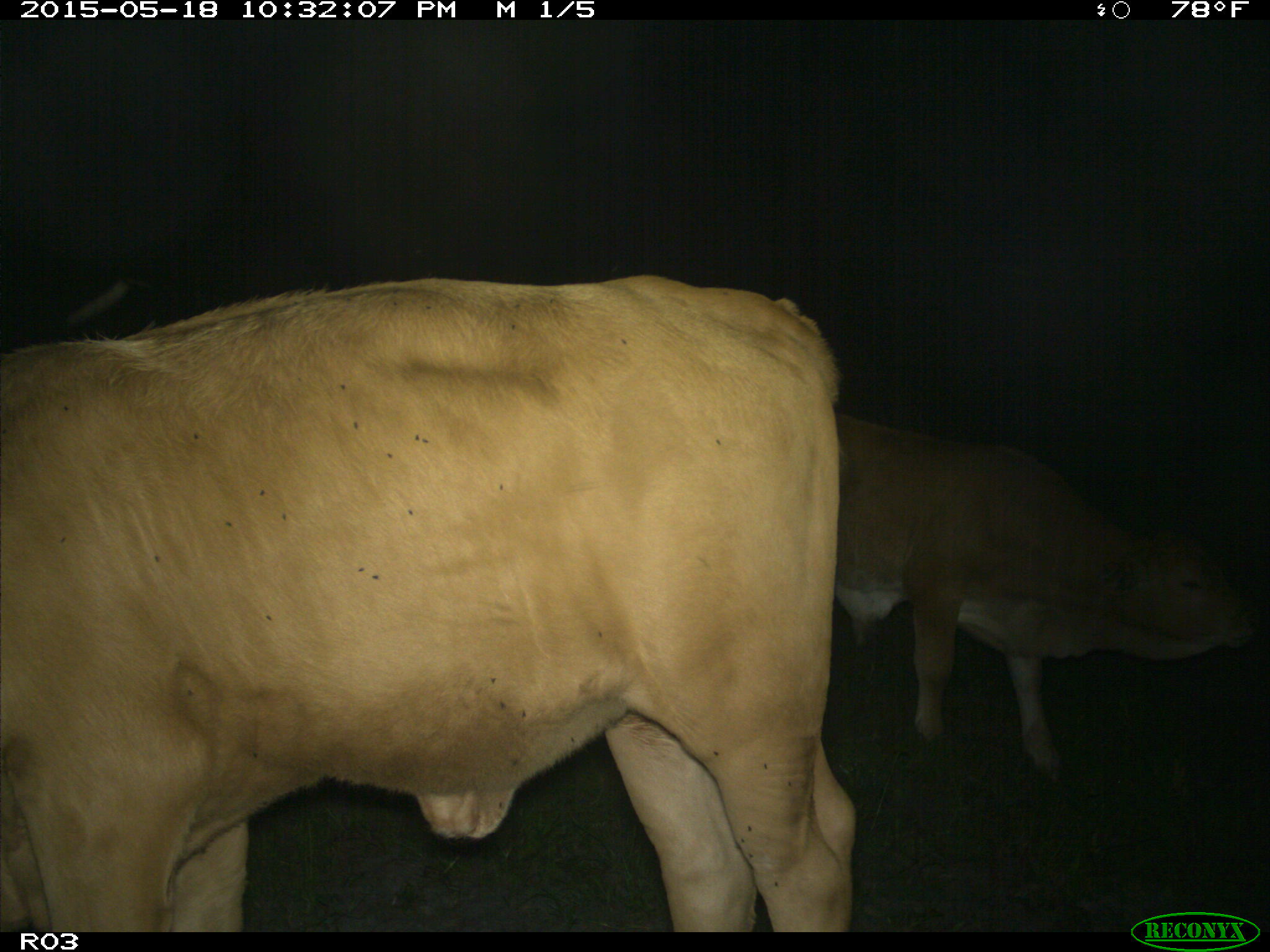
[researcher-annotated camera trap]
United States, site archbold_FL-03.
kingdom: Animalia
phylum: Chordata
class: Mammalia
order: Artiodactyla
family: Bovidae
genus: Bos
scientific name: Bos taurus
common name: domestic cow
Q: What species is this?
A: Bos taurus (domestic cow).